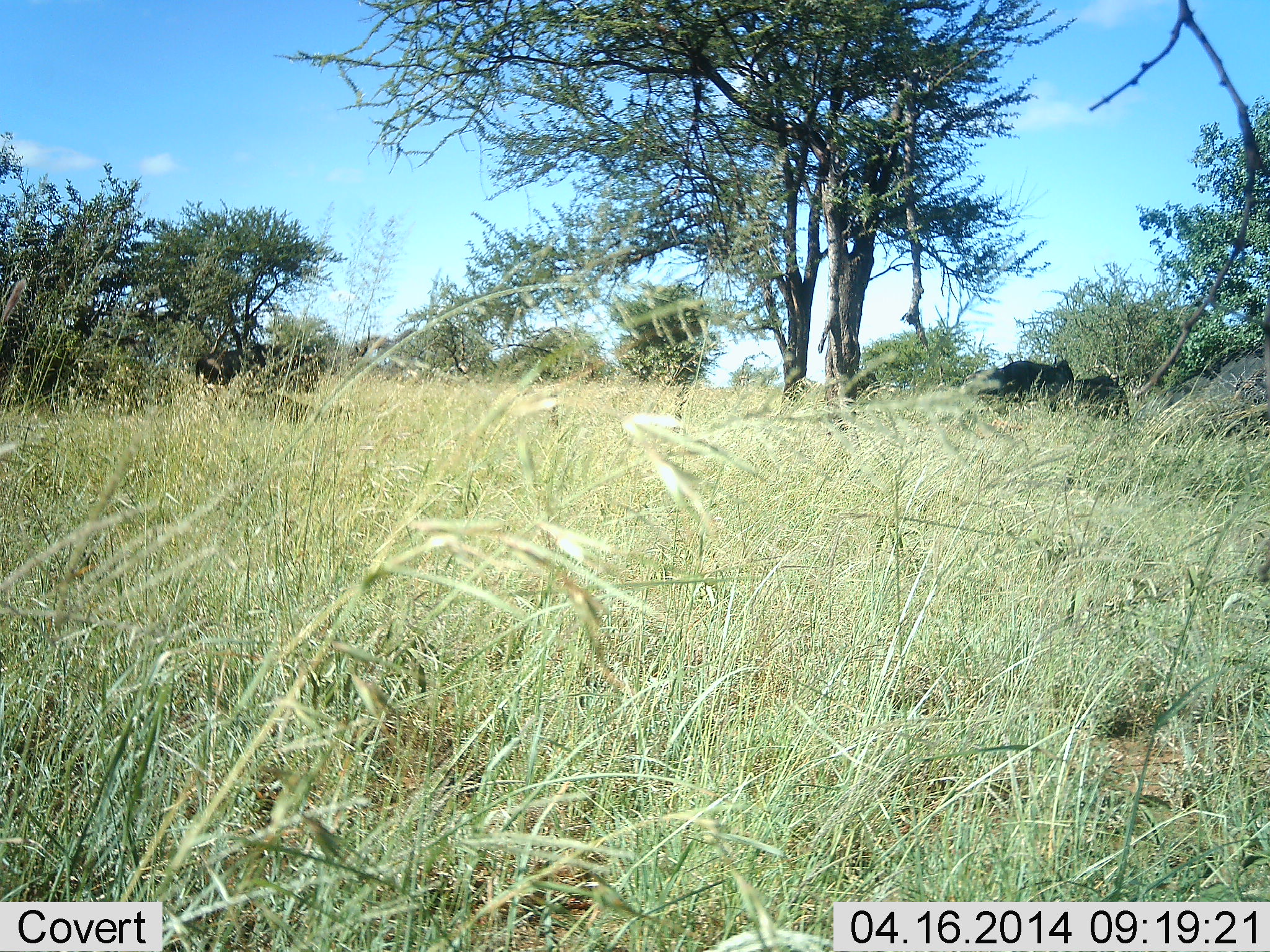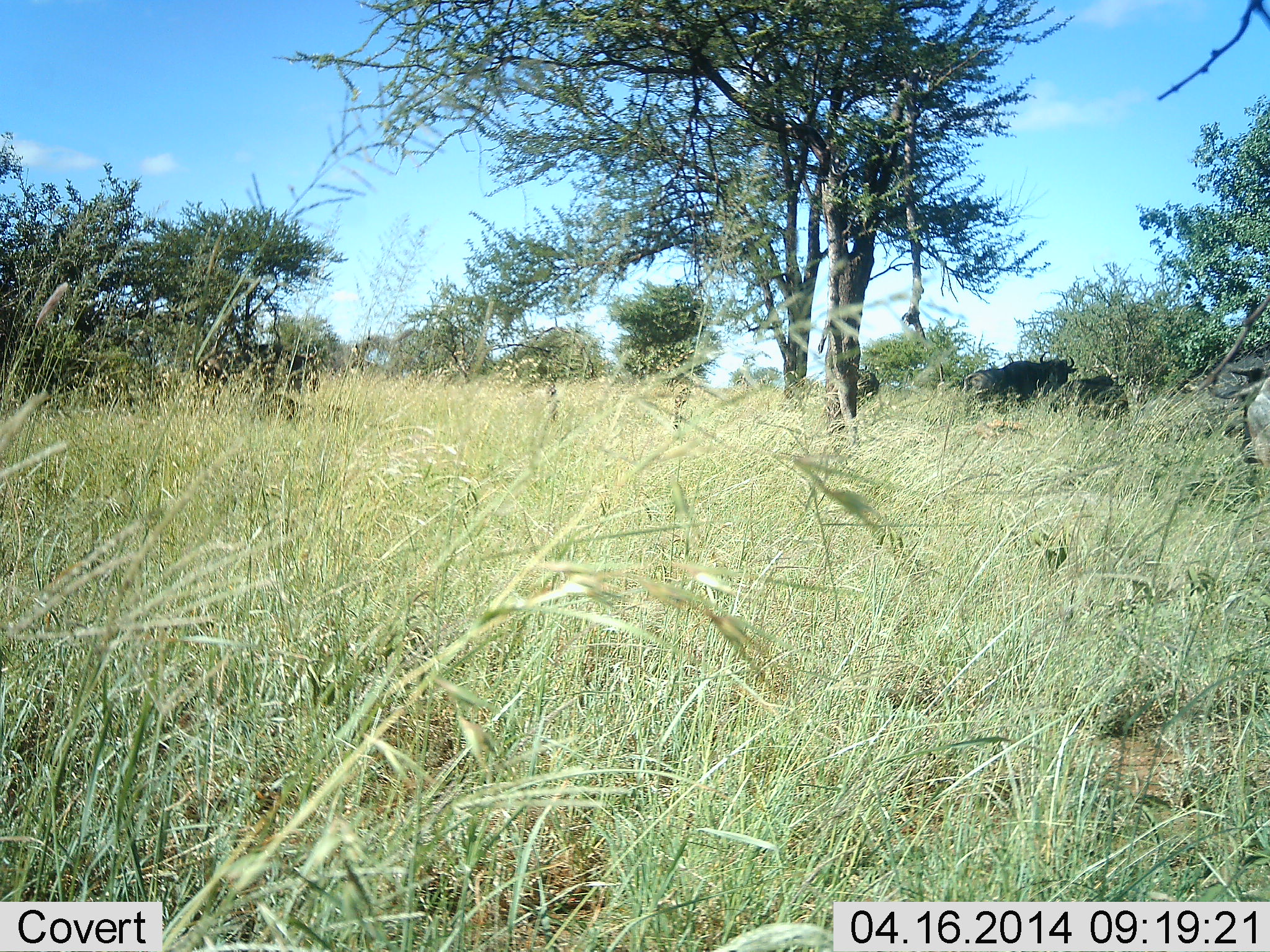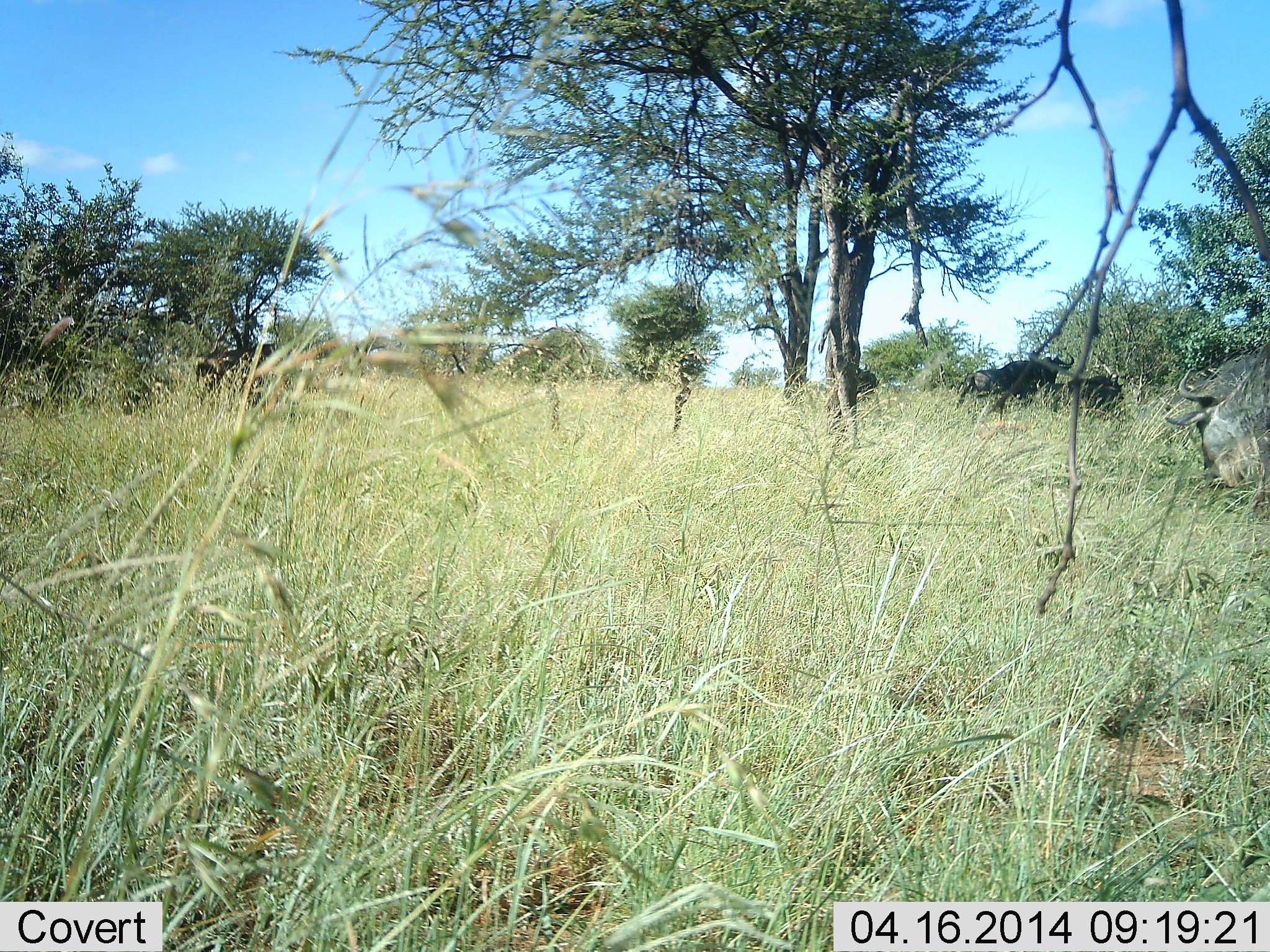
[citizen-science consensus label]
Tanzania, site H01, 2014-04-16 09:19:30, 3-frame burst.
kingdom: Animalia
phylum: Chordata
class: Mammalia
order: Artiodactyla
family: Bovidae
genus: Connochaetes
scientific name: Connochaetes taurinus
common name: blue wildebeest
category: wildebeest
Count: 3.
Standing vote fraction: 52%.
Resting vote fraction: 33%.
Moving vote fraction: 43%.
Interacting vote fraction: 5%.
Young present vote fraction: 5%.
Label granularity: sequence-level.